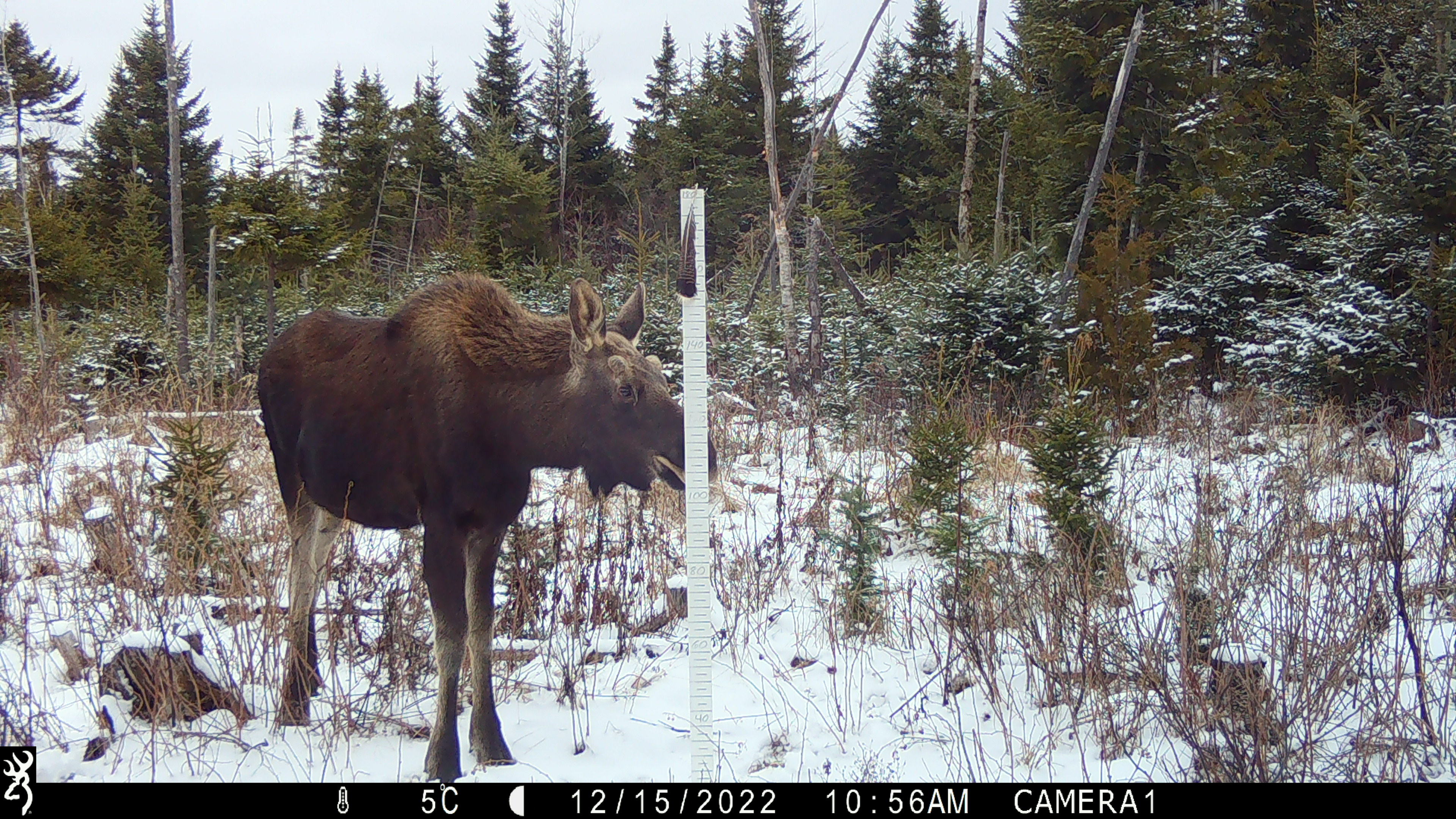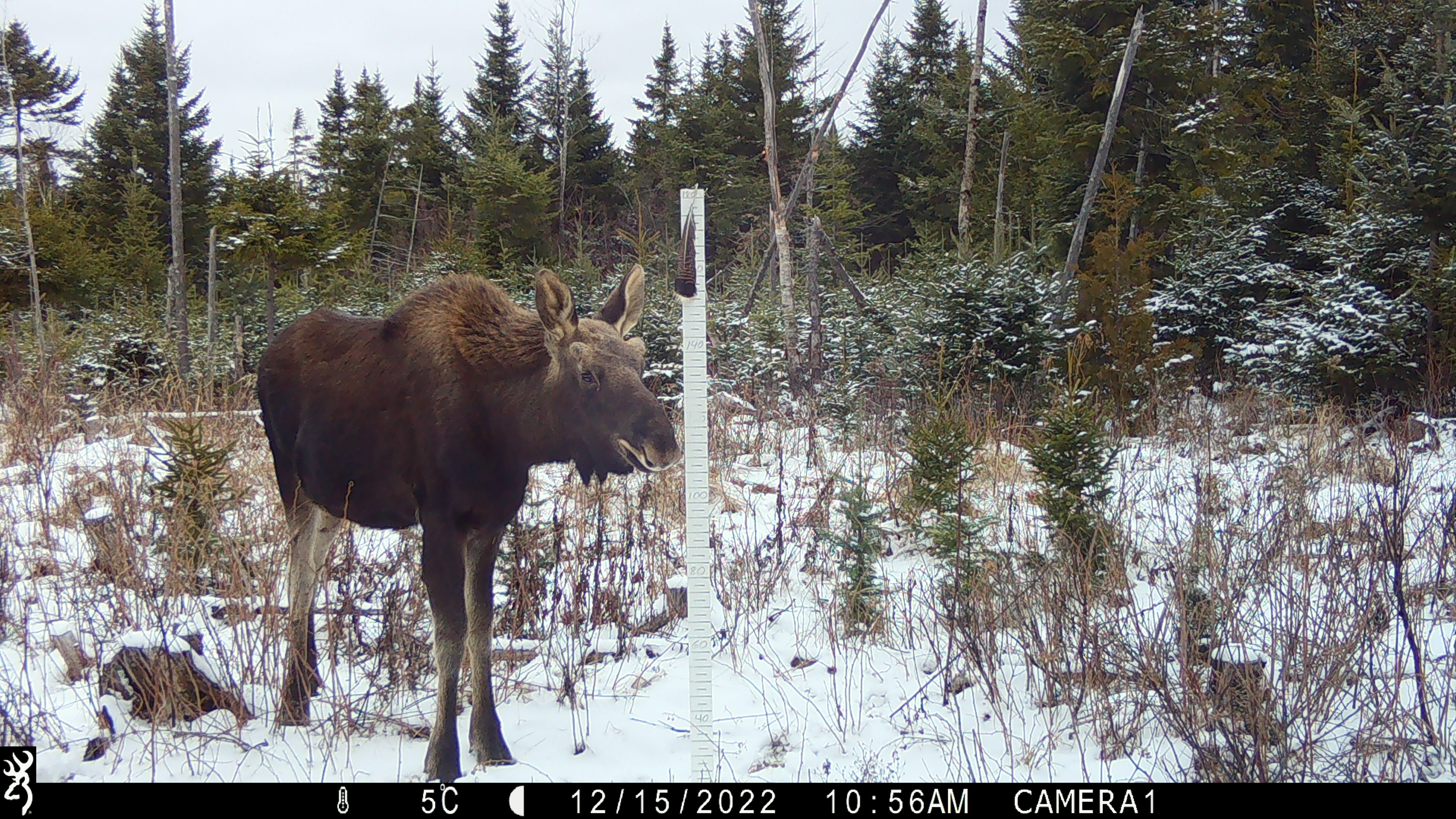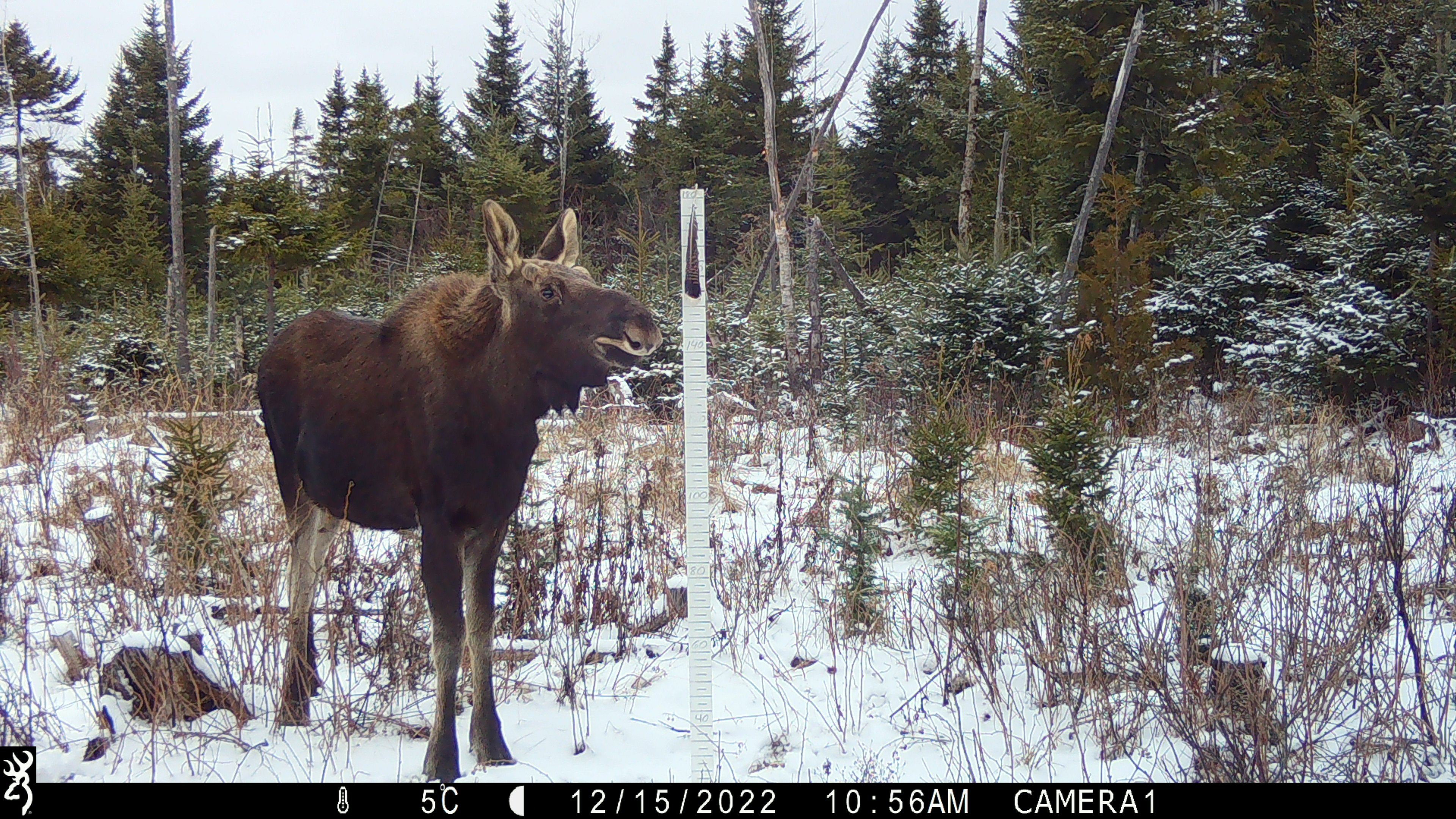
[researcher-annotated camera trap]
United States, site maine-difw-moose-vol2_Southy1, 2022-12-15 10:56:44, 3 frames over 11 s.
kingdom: Animalia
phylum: Chordata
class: Mammalia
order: Artiodactyla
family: Cervidae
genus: Alces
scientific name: Alces alces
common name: moose